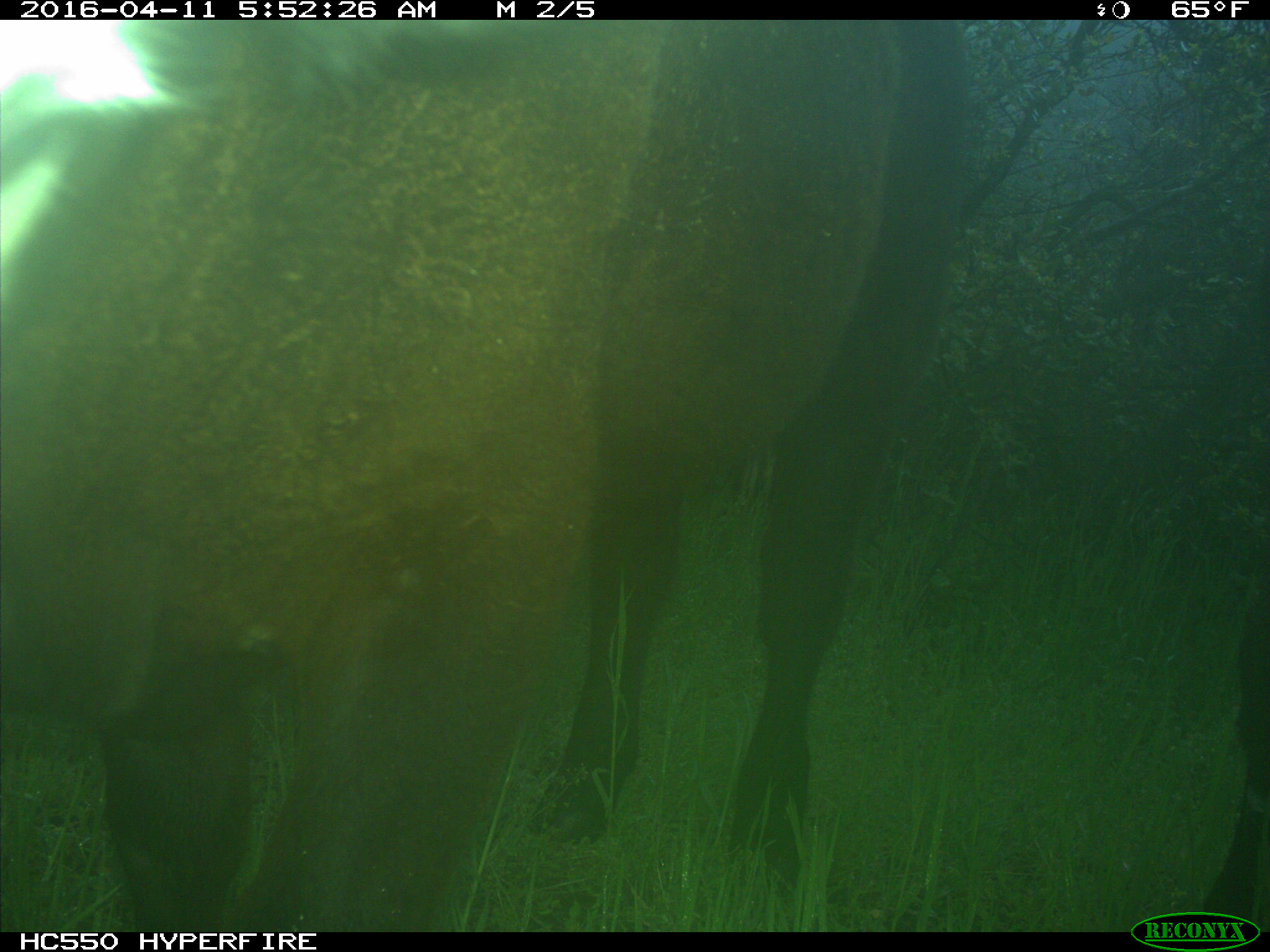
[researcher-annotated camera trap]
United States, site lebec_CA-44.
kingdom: Animalia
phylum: Chordata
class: Mammalia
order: Artiodactyla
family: Bovidae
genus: Bos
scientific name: Bos taurus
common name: domestic cow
Bos taurus (domestic cow).